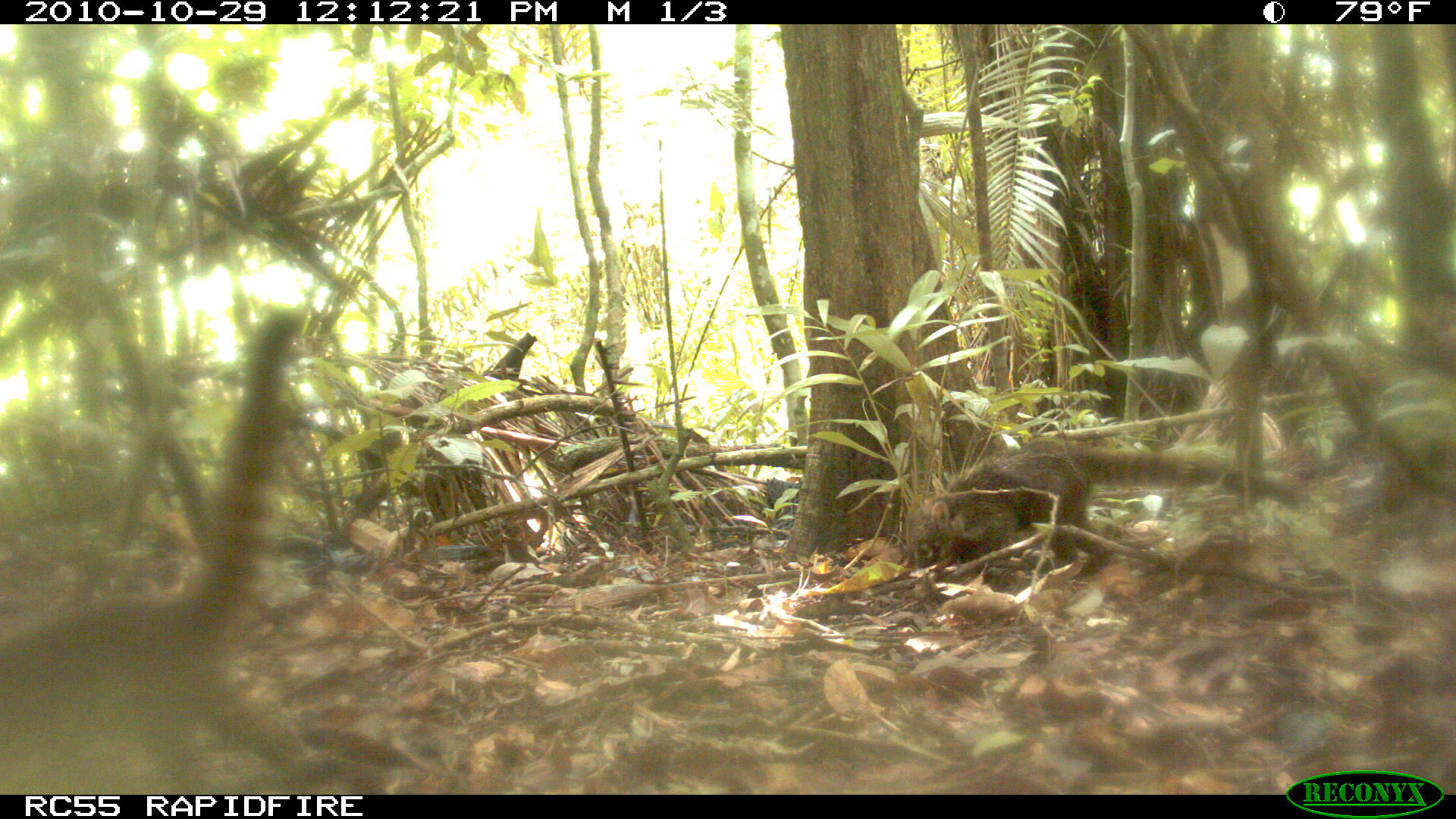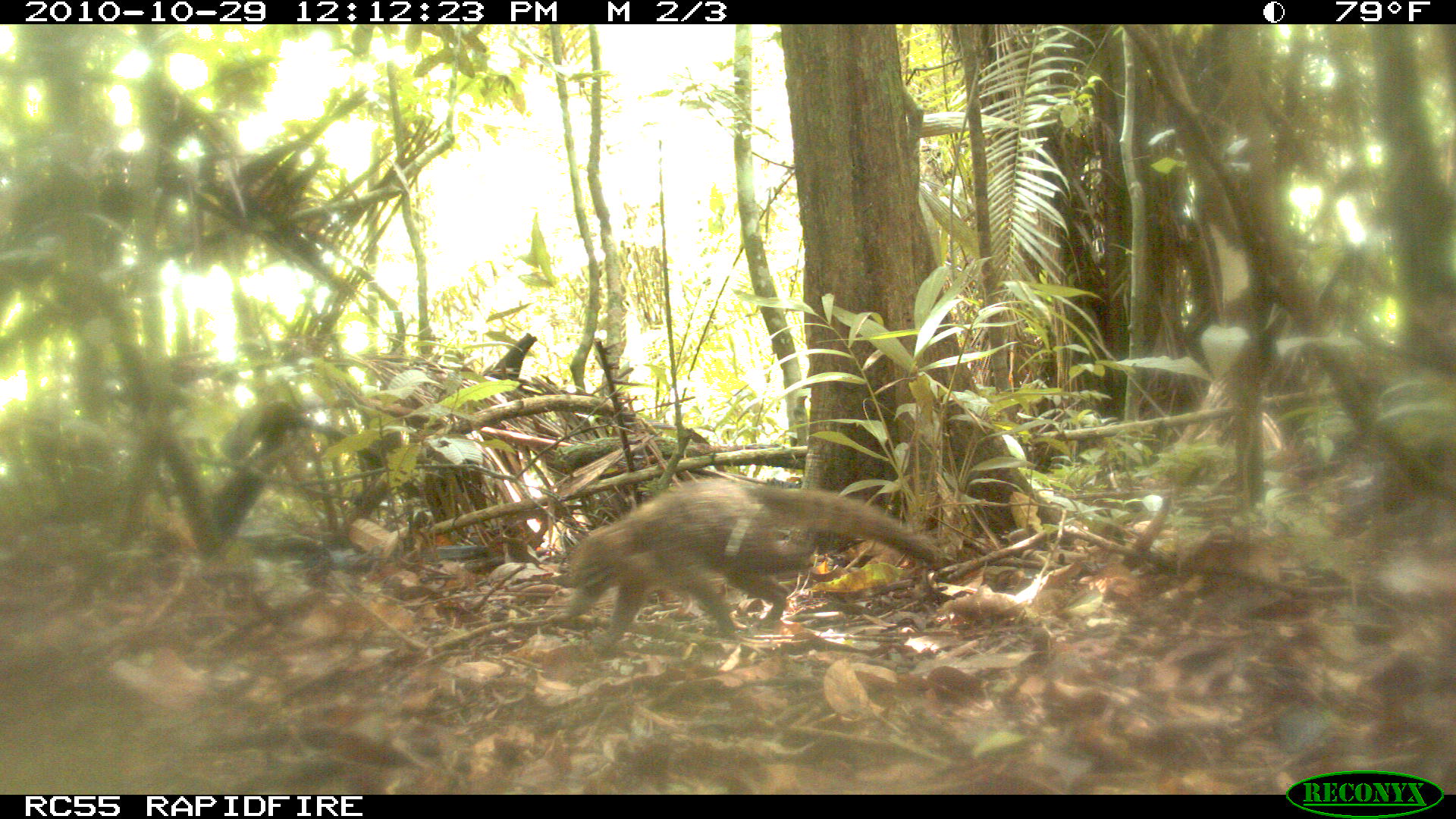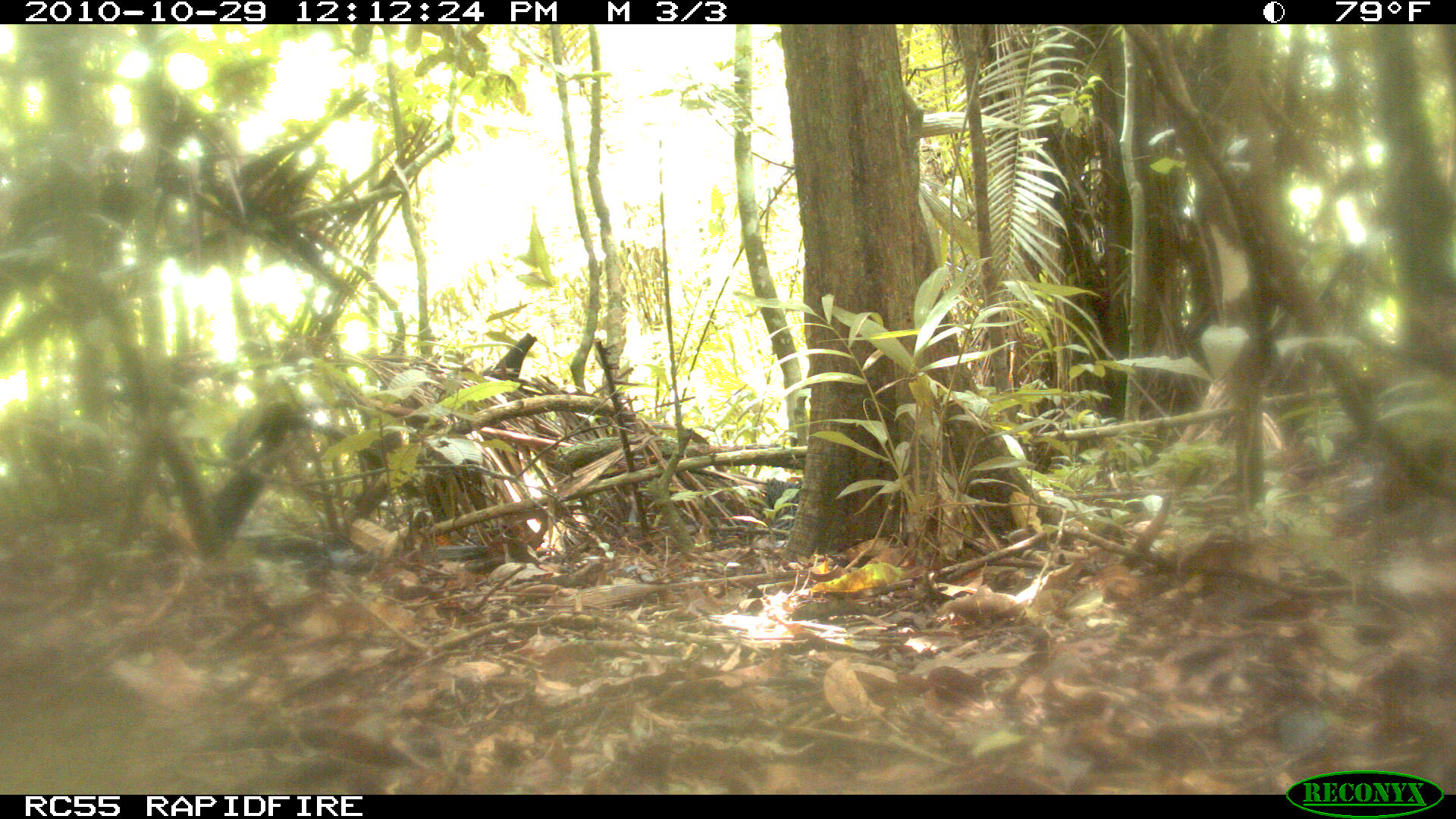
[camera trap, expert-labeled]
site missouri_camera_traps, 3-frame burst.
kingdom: Animalia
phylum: Chordata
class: Mammalia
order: Carnivora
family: Procyonidae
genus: Nasua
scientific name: Nasua narica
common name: white-nosed coati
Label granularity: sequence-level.